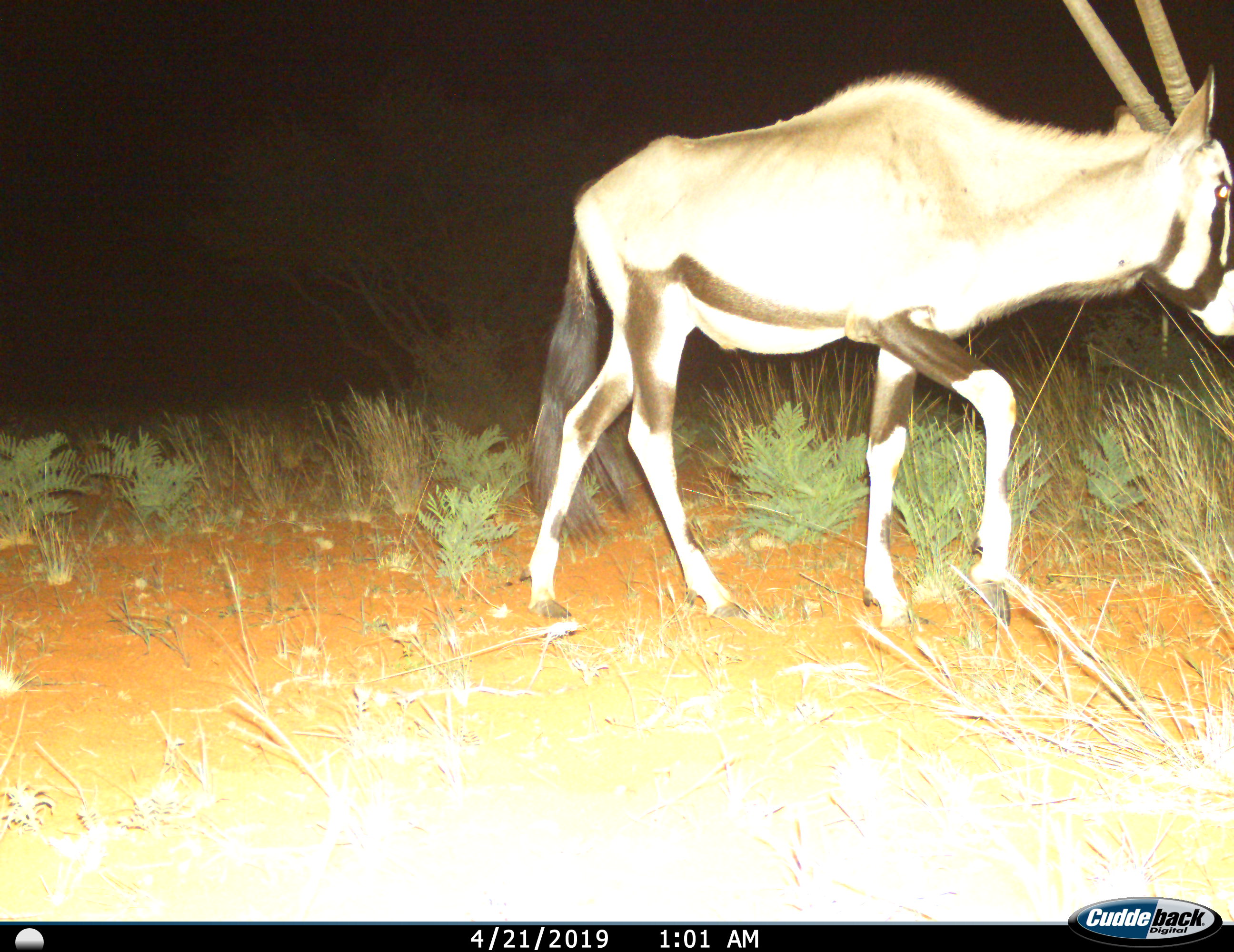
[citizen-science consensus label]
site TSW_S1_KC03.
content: unidentified animal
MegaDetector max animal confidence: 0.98